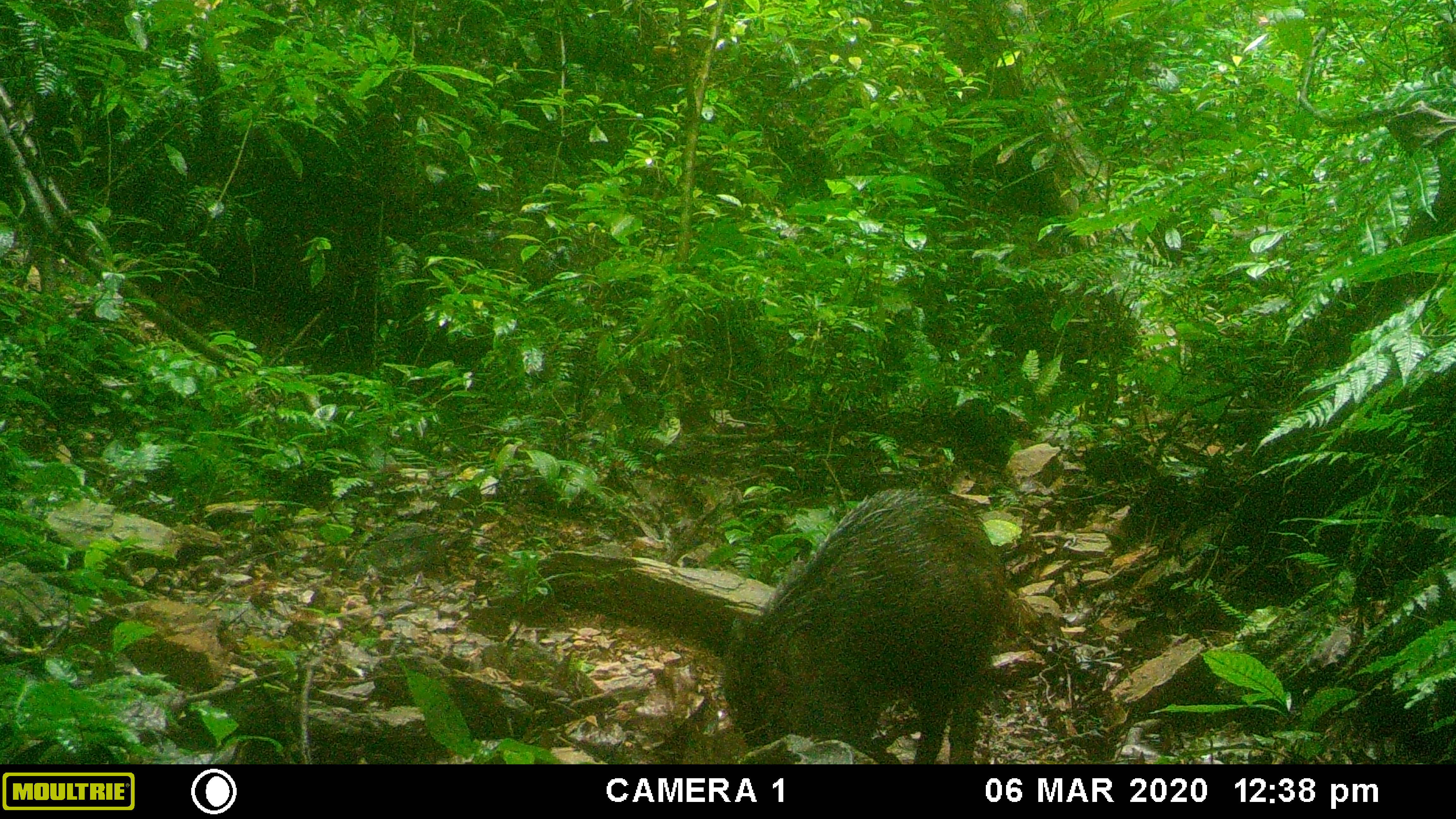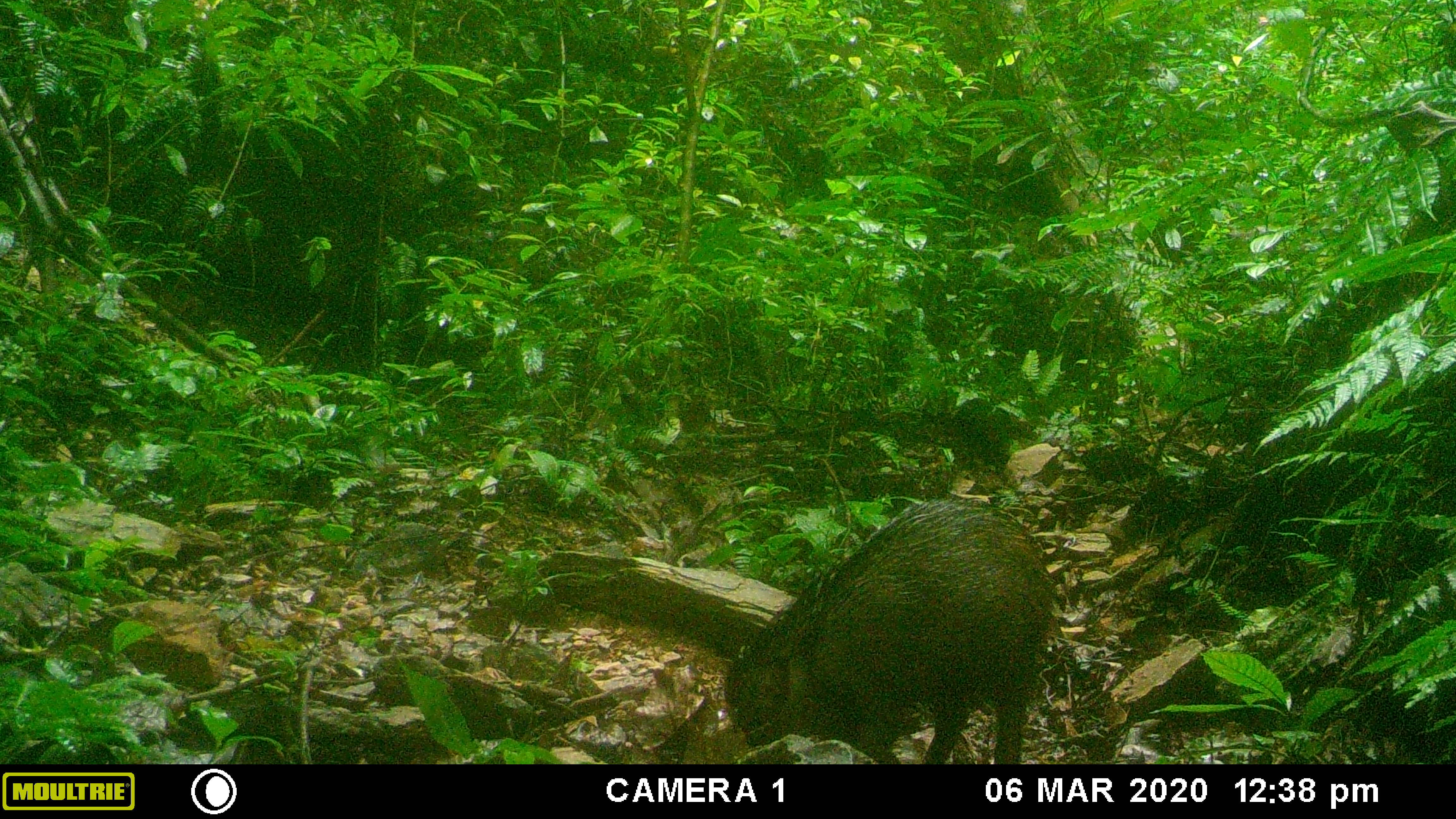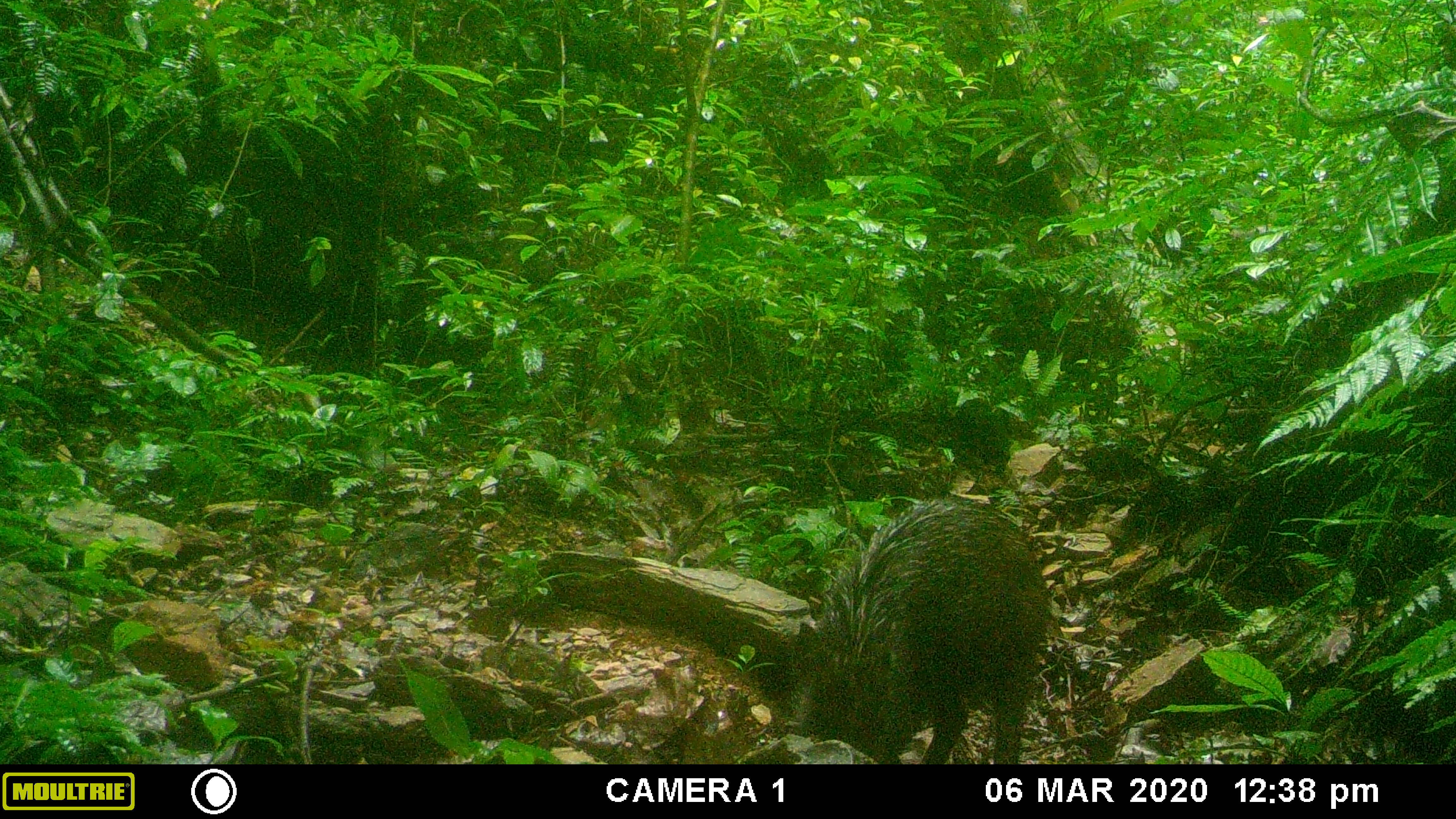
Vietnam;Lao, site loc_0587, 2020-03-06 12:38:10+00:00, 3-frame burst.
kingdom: Animalia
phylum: Chordata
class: Mammalia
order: Artiodactyla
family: Suidae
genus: Sus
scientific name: Sus scrofa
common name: eurasian wild pig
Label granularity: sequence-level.